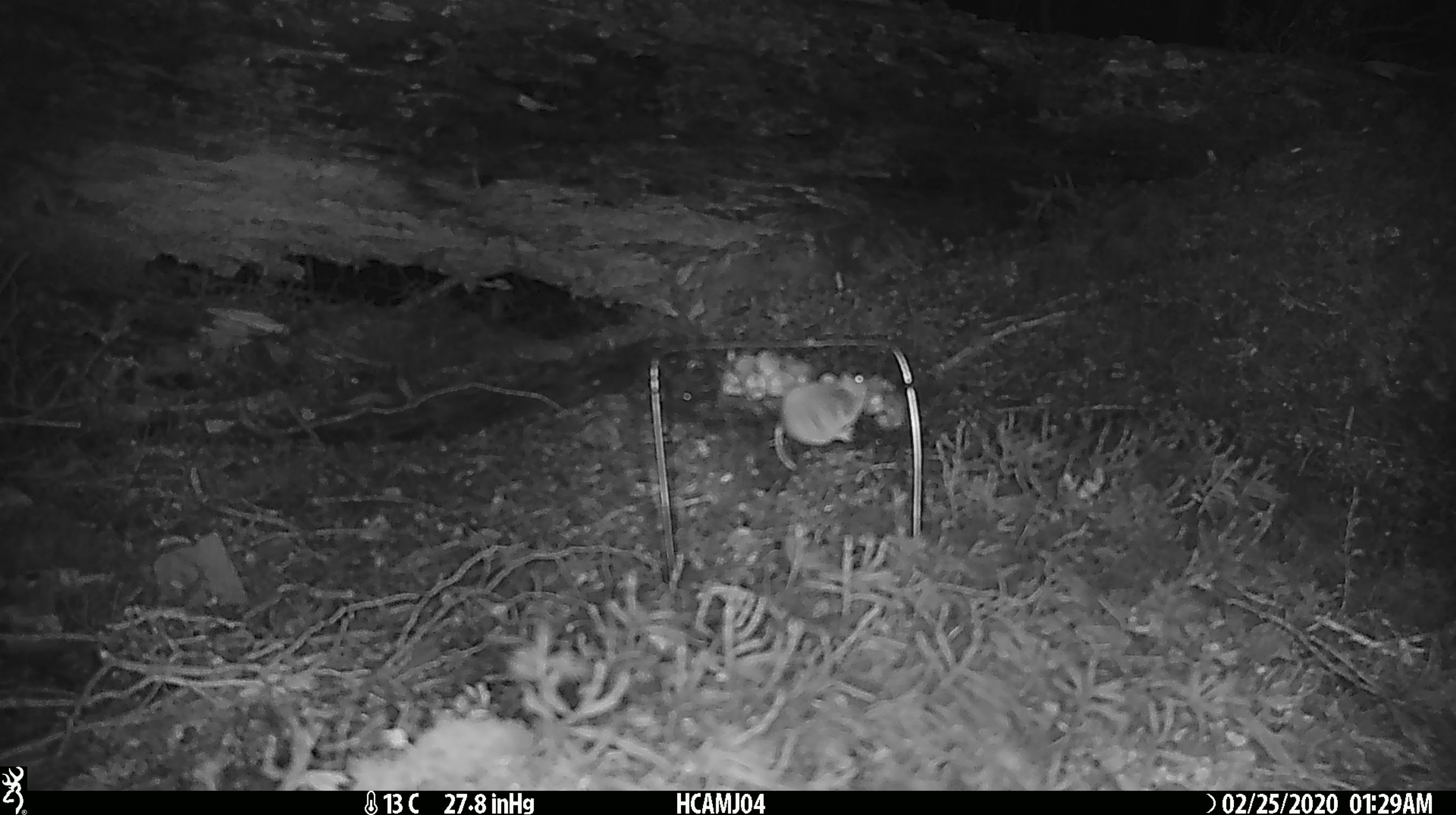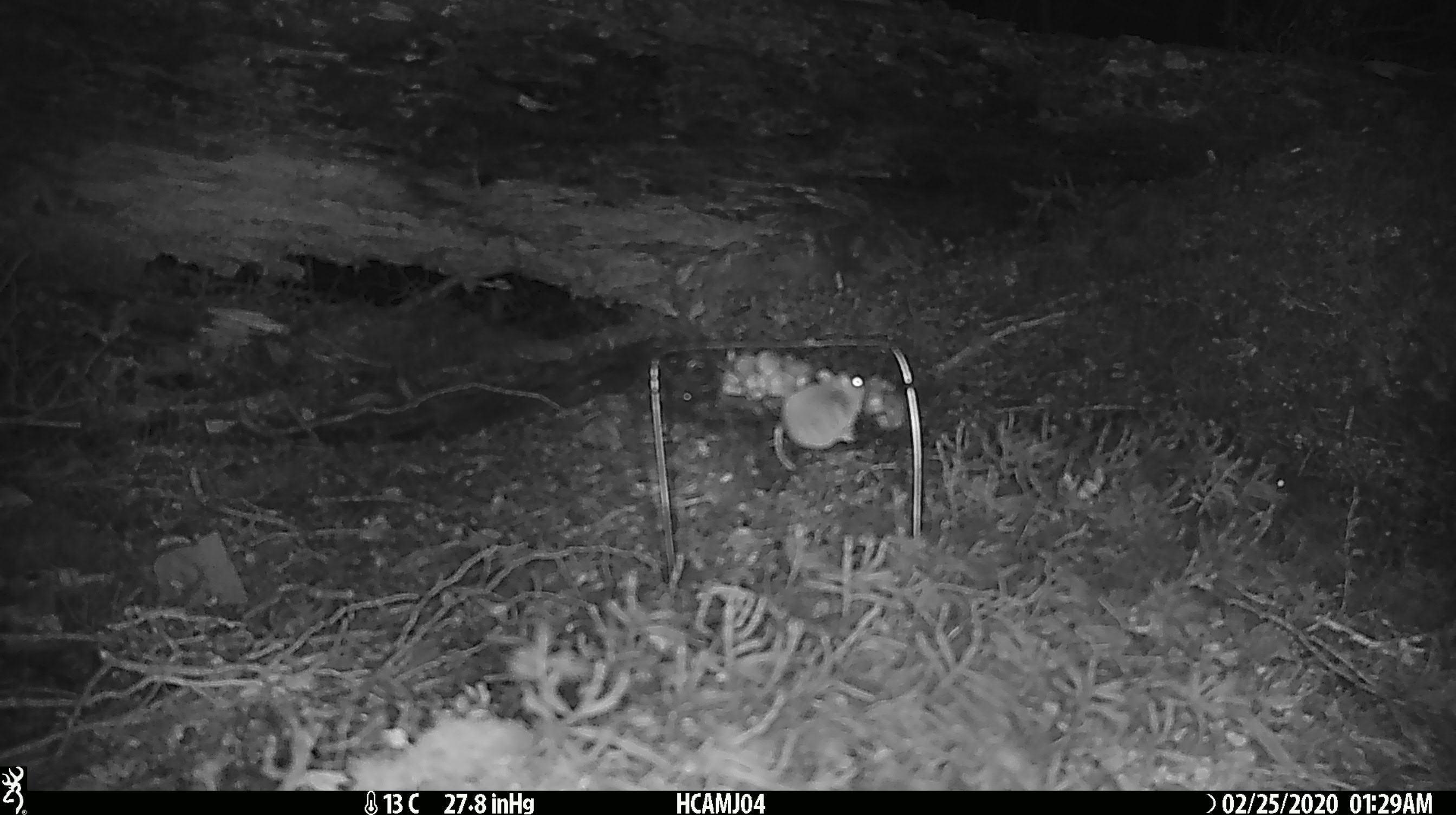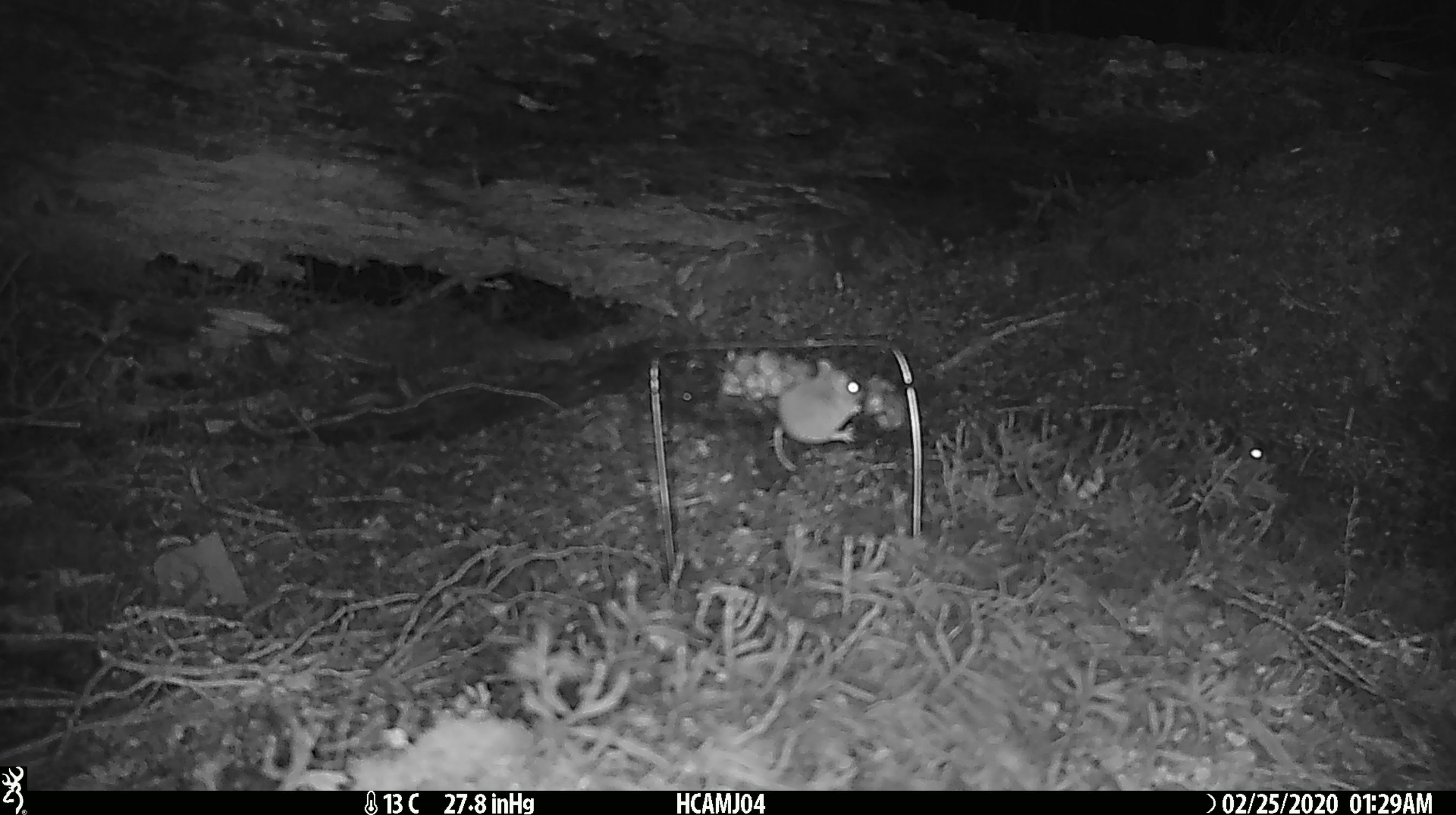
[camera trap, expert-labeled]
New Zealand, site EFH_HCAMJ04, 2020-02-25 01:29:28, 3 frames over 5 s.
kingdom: Animalia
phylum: Chordata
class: Mammalia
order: Rodentia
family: Muridae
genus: Mus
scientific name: Mus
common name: mouse